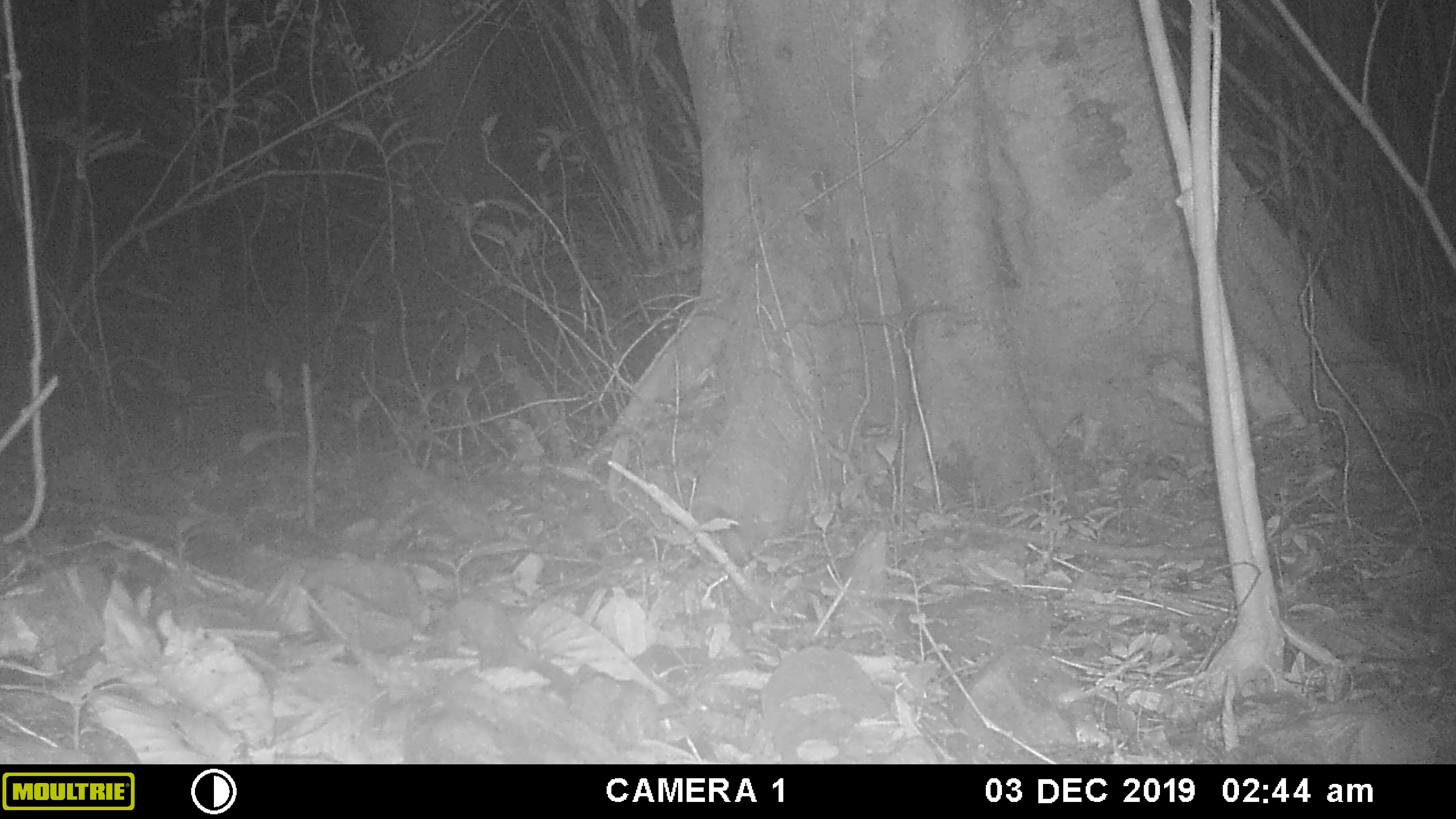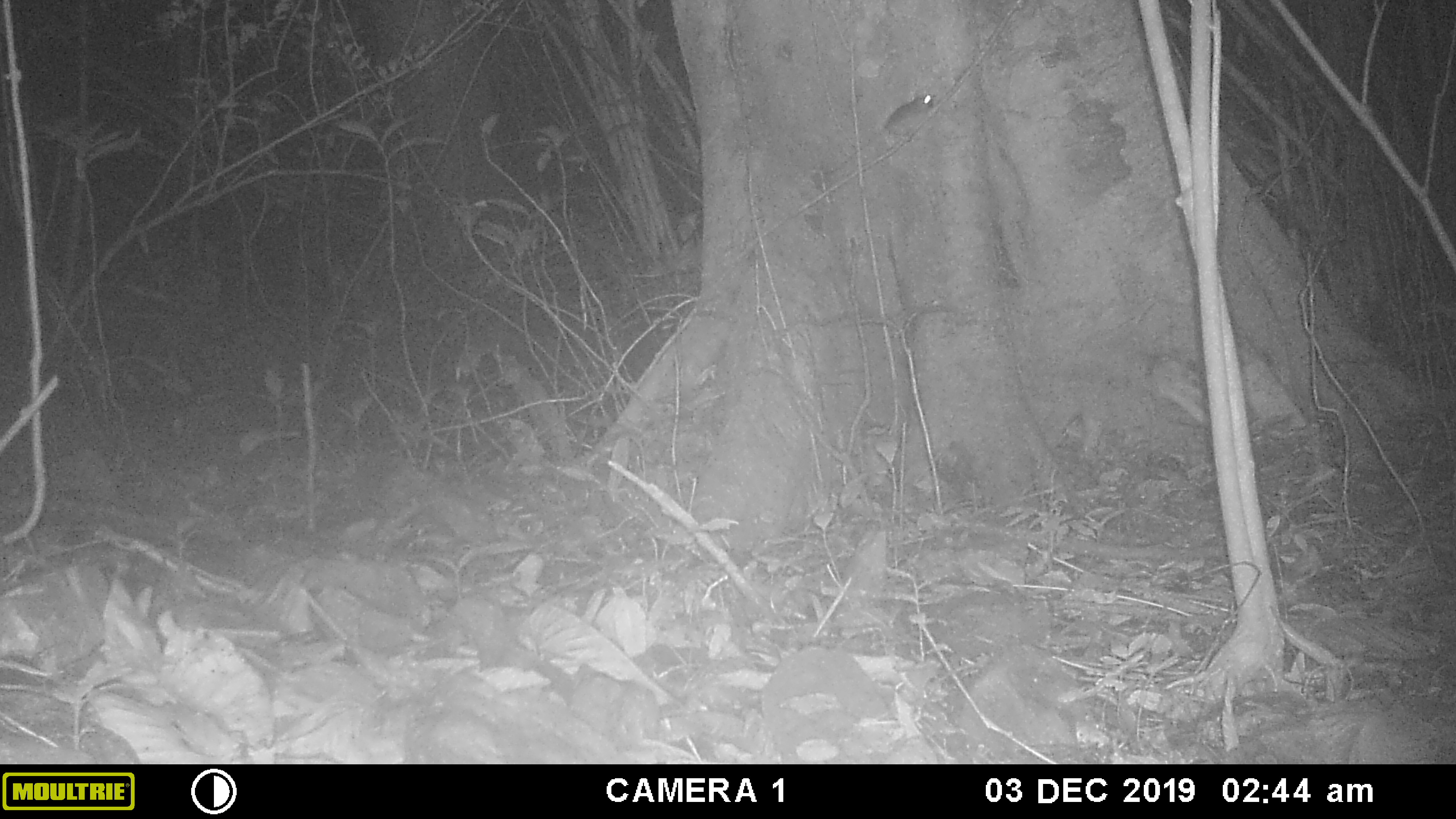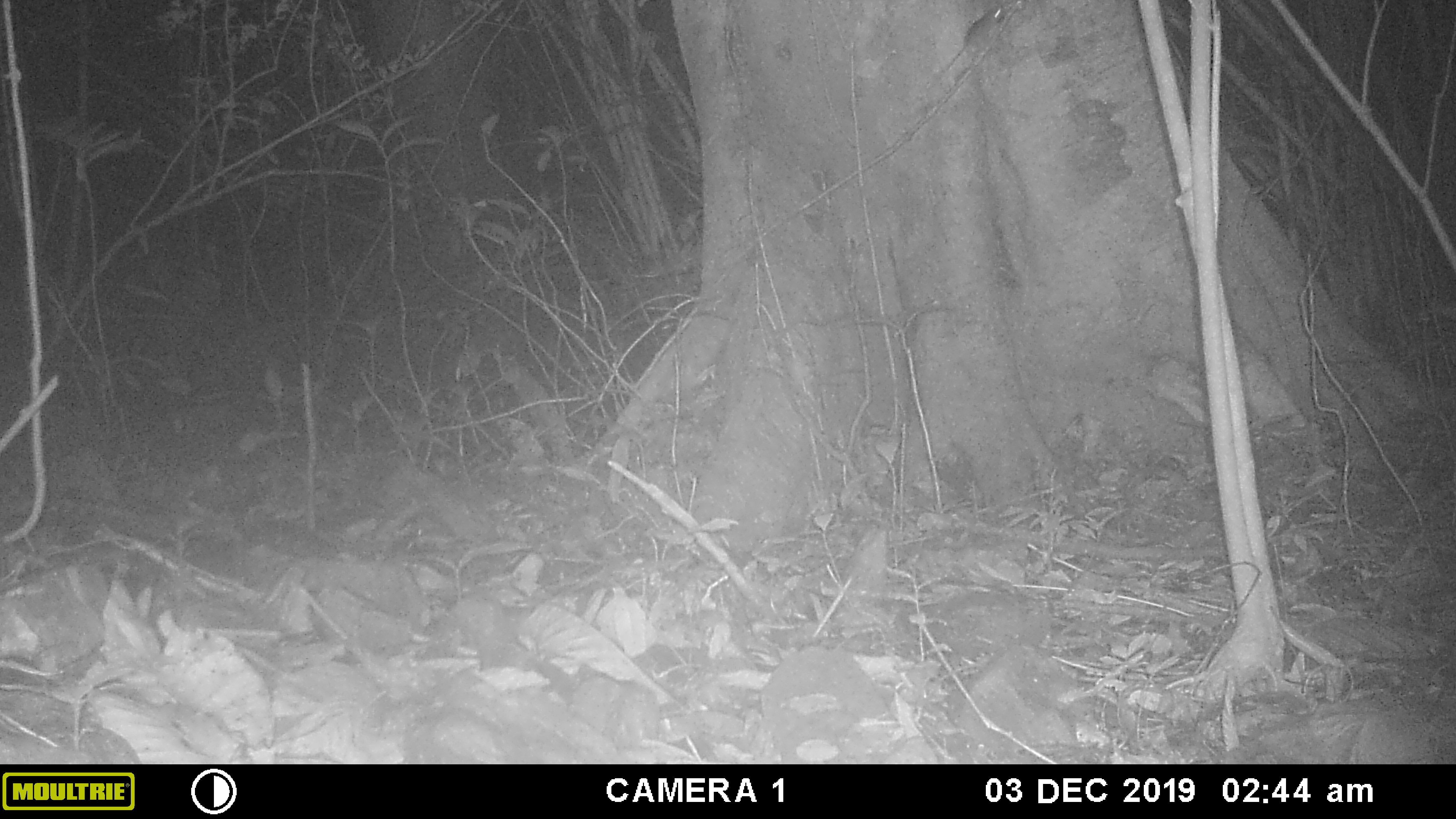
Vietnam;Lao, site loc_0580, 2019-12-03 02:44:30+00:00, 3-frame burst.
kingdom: Animalia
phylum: Chordata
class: Mammalia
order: Rodentia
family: Muridae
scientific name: Muridae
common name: old-world mice and rats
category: unidentified murid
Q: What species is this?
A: Unidentified murid (old-world mice and rats) (Muridae).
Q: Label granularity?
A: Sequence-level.